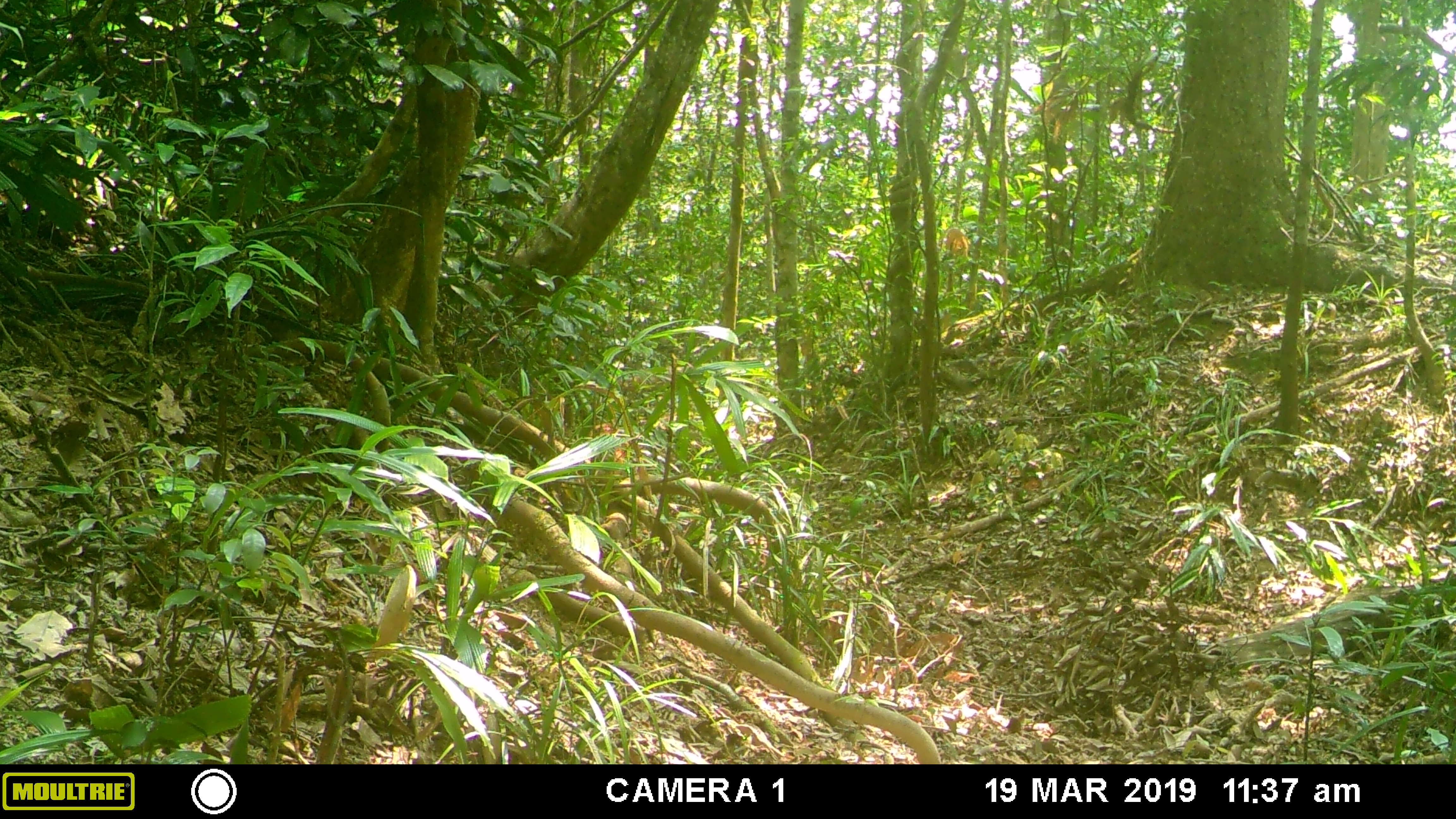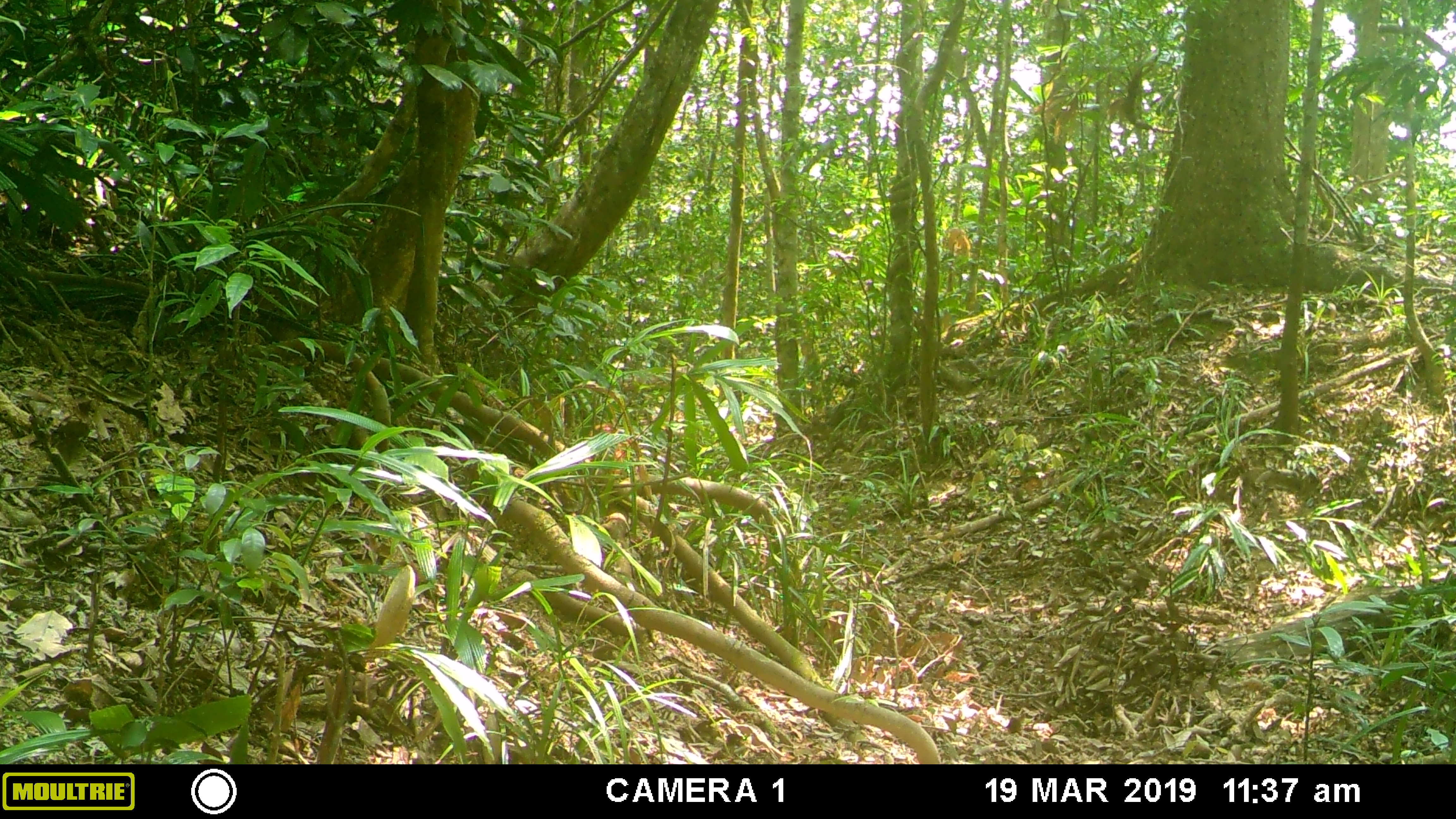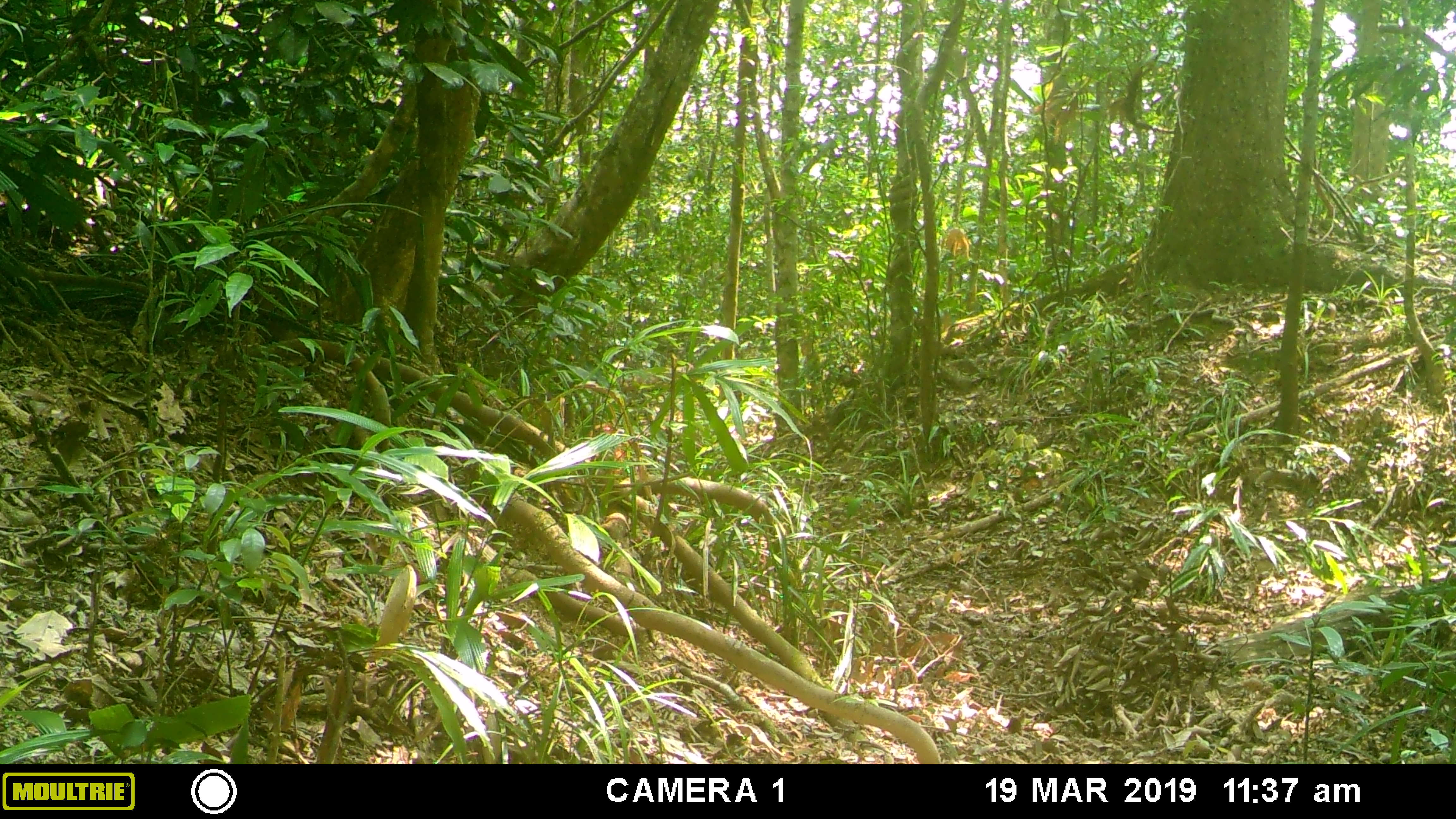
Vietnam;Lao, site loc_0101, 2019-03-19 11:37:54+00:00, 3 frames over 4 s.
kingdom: Animalia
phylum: Chordata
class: Mammalia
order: Artiodactyla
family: Suidae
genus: Sus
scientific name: Sus scrofa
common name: eurasian wild pig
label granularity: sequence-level